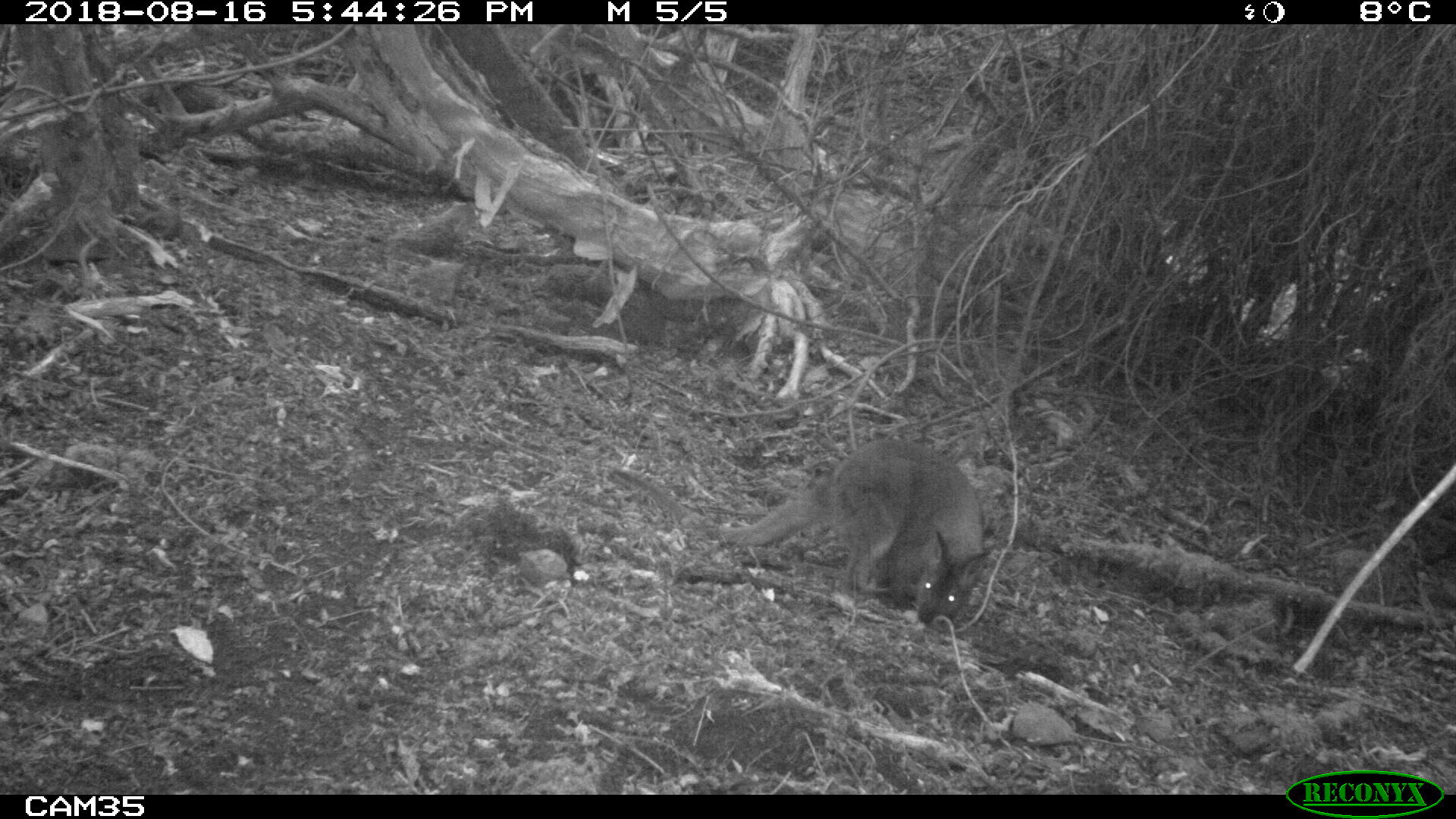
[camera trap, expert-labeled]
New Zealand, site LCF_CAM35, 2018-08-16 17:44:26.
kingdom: Animalia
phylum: Chordata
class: Mammalia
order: Diprotodontia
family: Macropodidae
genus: Notamacropus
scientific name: Notamacropus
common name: wallaby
Wallaby (Notamacropus).